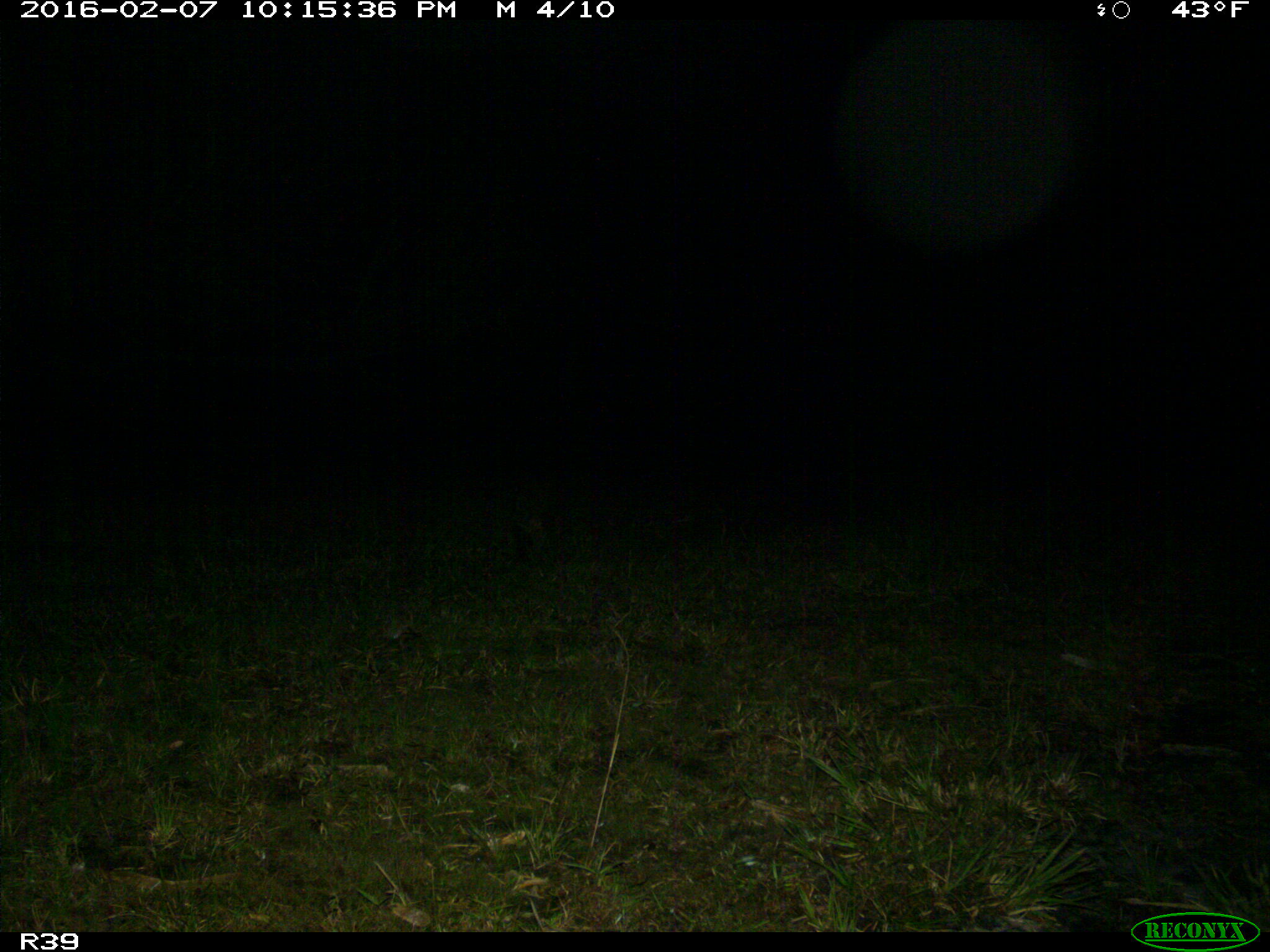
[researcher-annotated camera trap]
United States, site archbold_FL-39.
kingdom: Animalia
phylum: Chordata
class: Mammalia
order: Carnivora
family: Procyonidae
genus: Procyon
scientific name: Procyon lotor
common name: common raccoon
Procyon lotor (common raccoon).